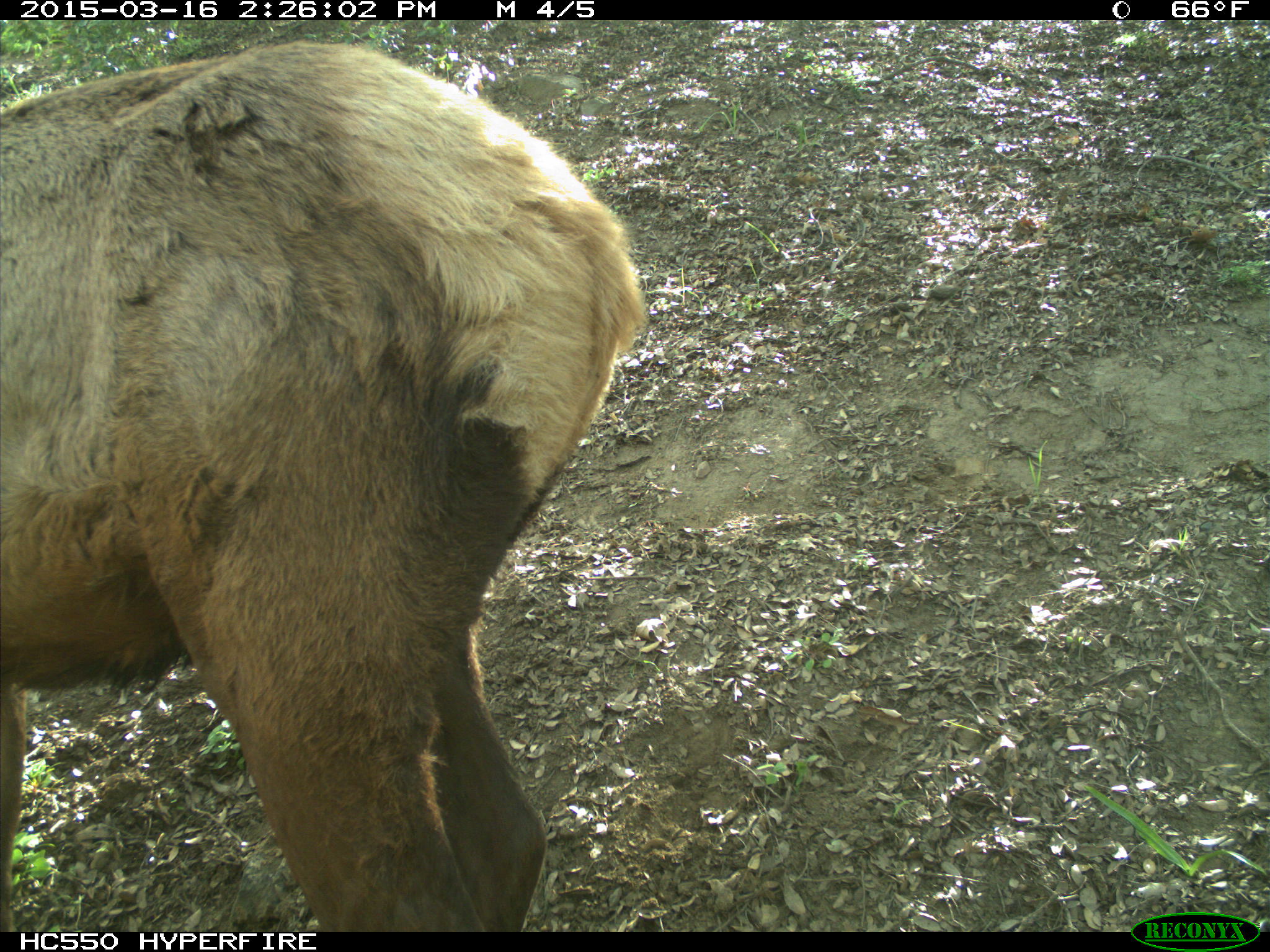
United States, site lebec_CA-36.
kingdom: Animalia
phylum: Chordata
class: Mammalia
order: Artiodactyla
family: Cervidae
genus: Cervus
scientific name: Cervus canadensis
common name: elk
Cervus canadensis (elk).